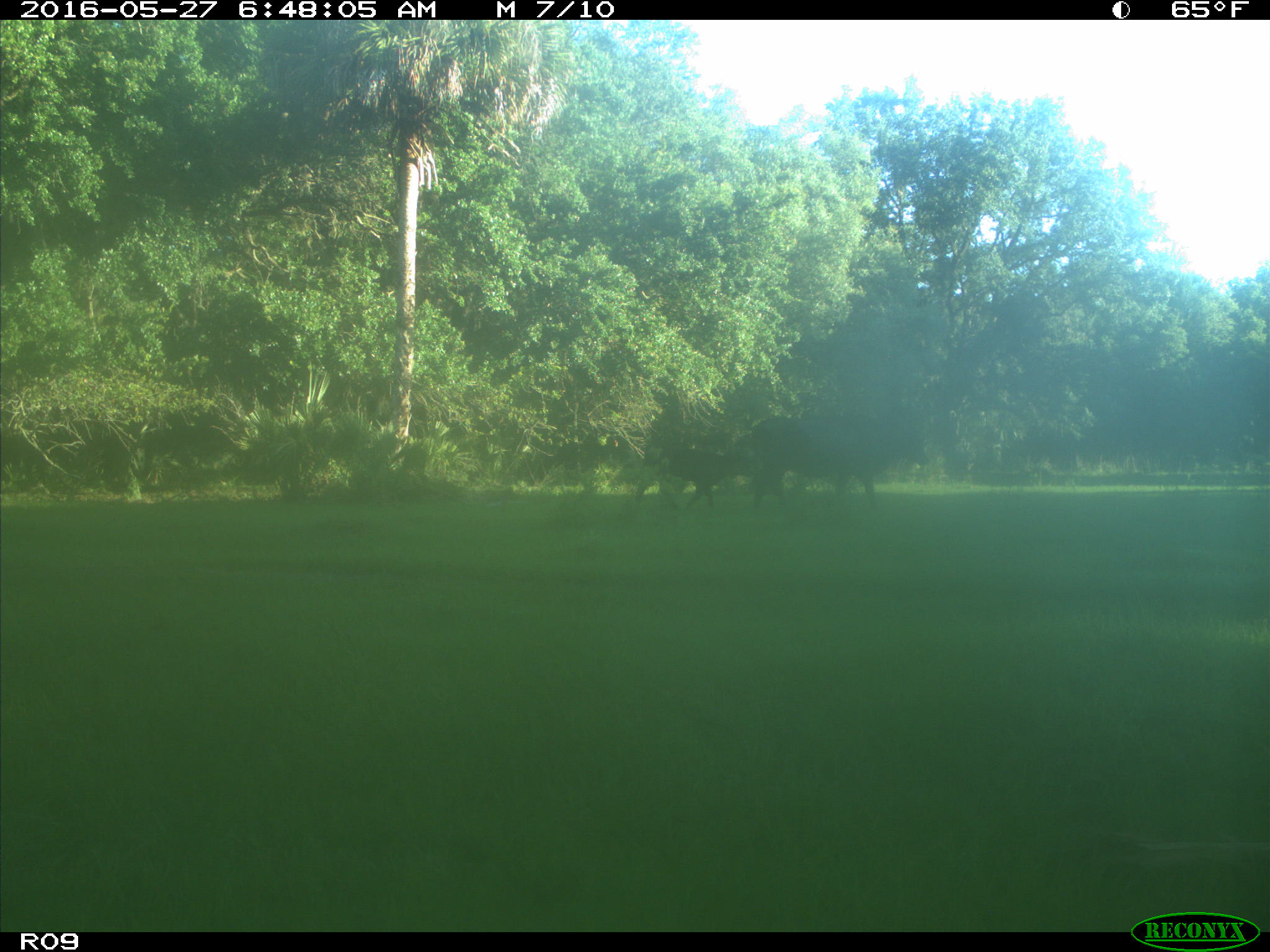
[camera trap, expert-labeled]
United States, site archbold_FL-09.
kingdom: Animalia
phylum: Chordata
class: Mammalia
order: Artiodactyla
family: Bovidae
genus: Bos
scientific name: Bos taurus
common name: domestic cow